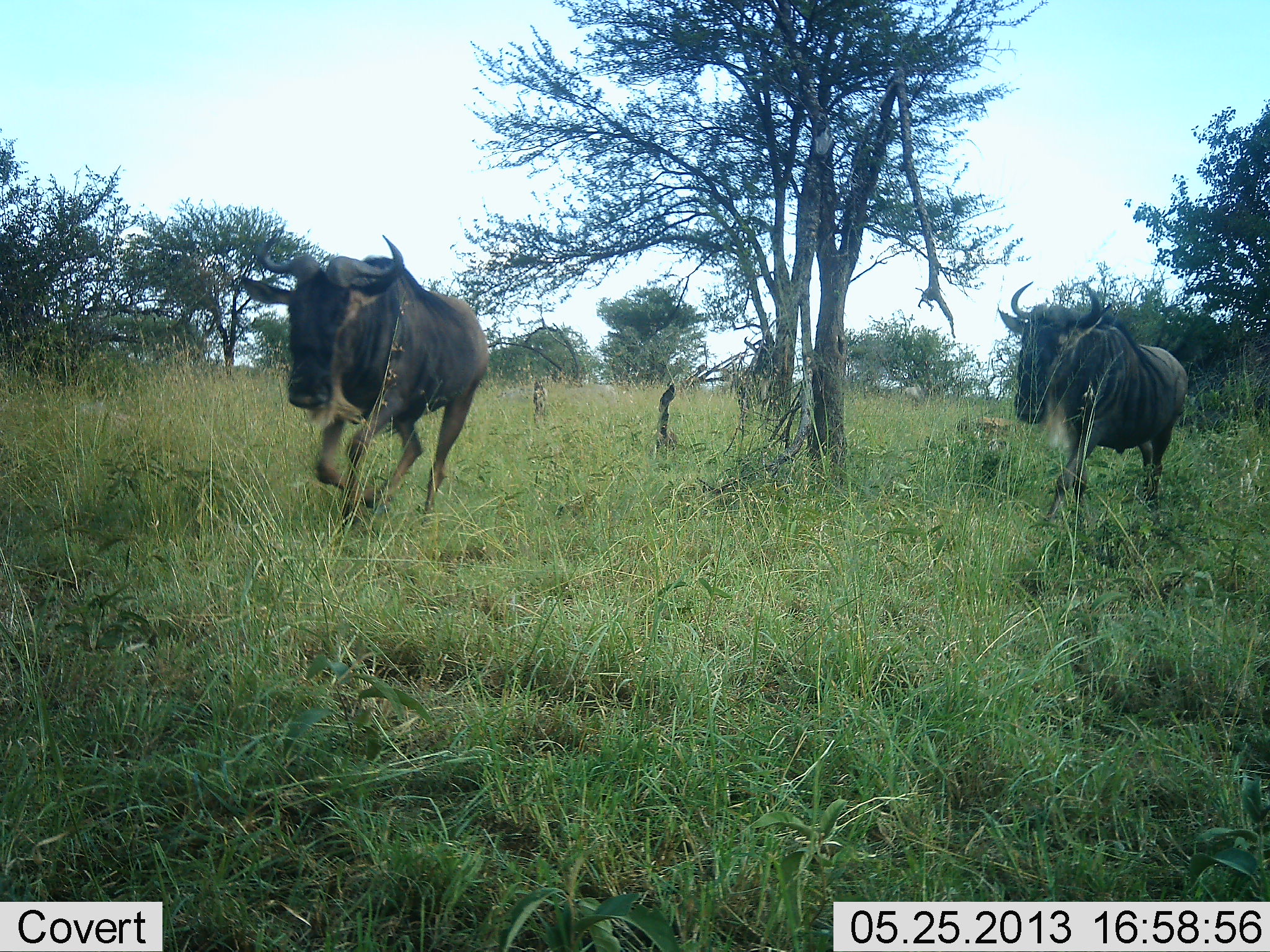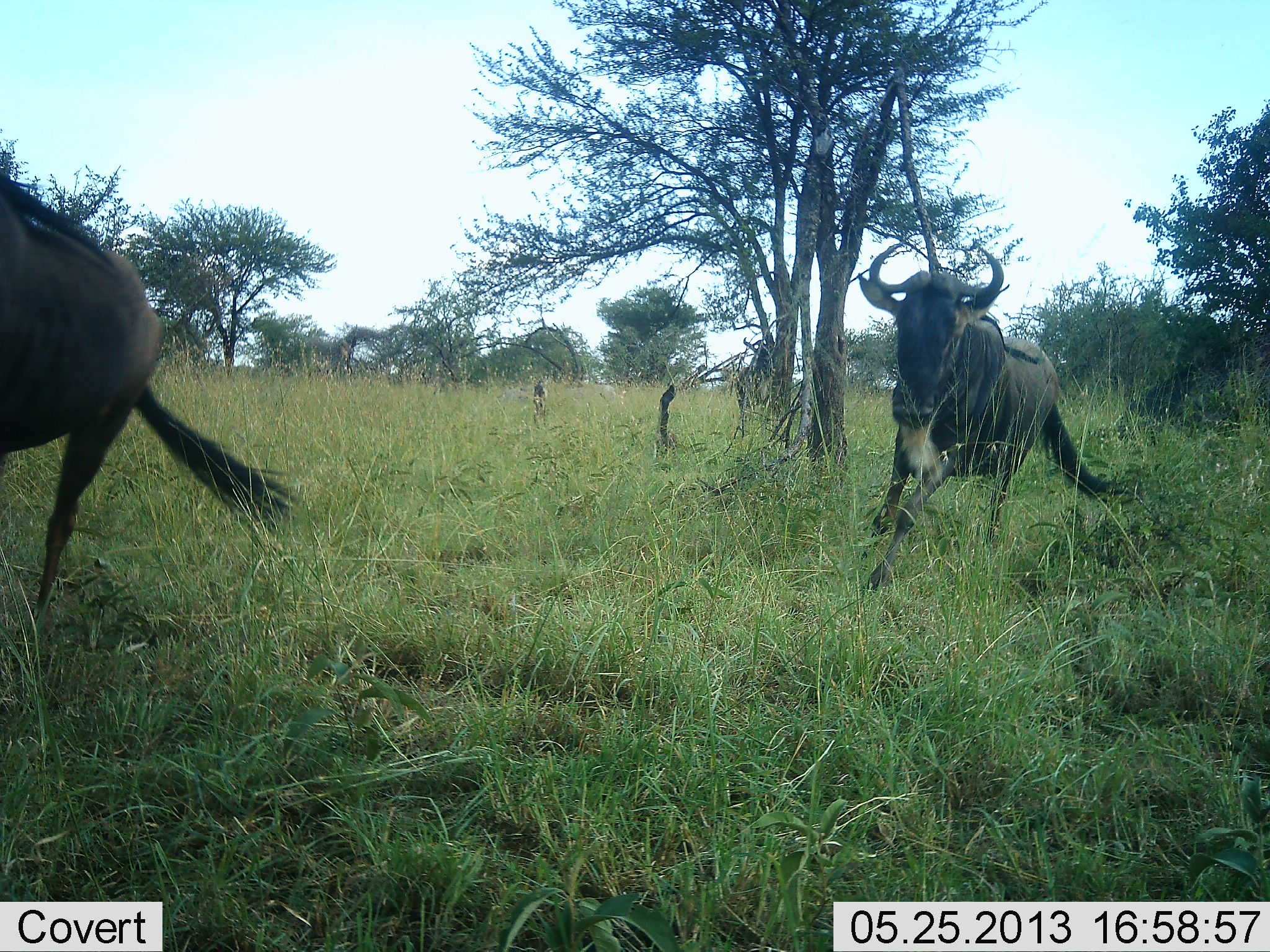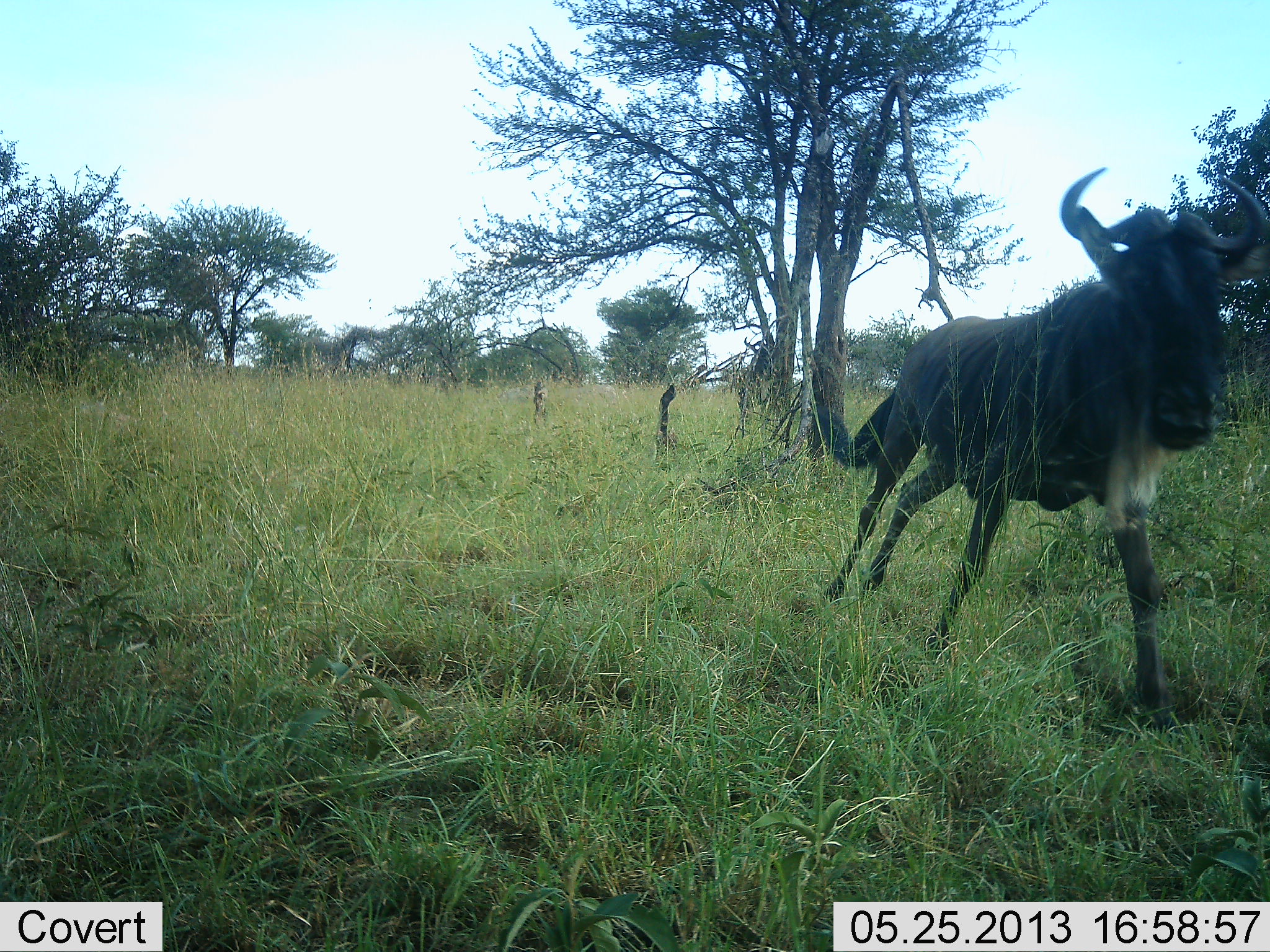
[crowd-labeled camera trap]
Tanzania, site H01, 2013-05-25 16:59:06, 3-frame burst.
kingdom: Animalia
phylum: Chordata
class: Mammalia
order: Artiodactyla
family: Bovidae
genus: Connochaetes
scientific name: Connochaetes taurinus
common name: blue wildebeest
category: wildebeest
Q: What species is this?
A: Wildebeest (blue wildebeest) (Connochaetes taurinus).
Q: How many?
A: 2.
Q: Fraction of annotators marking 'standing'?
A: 10%.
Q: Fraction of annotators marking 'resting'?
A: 0%.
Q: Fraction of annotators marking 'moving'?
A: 100%.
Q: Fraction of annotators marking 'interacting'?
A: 0%.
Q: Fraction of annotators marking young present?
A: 0%.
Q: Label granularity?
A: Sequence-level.